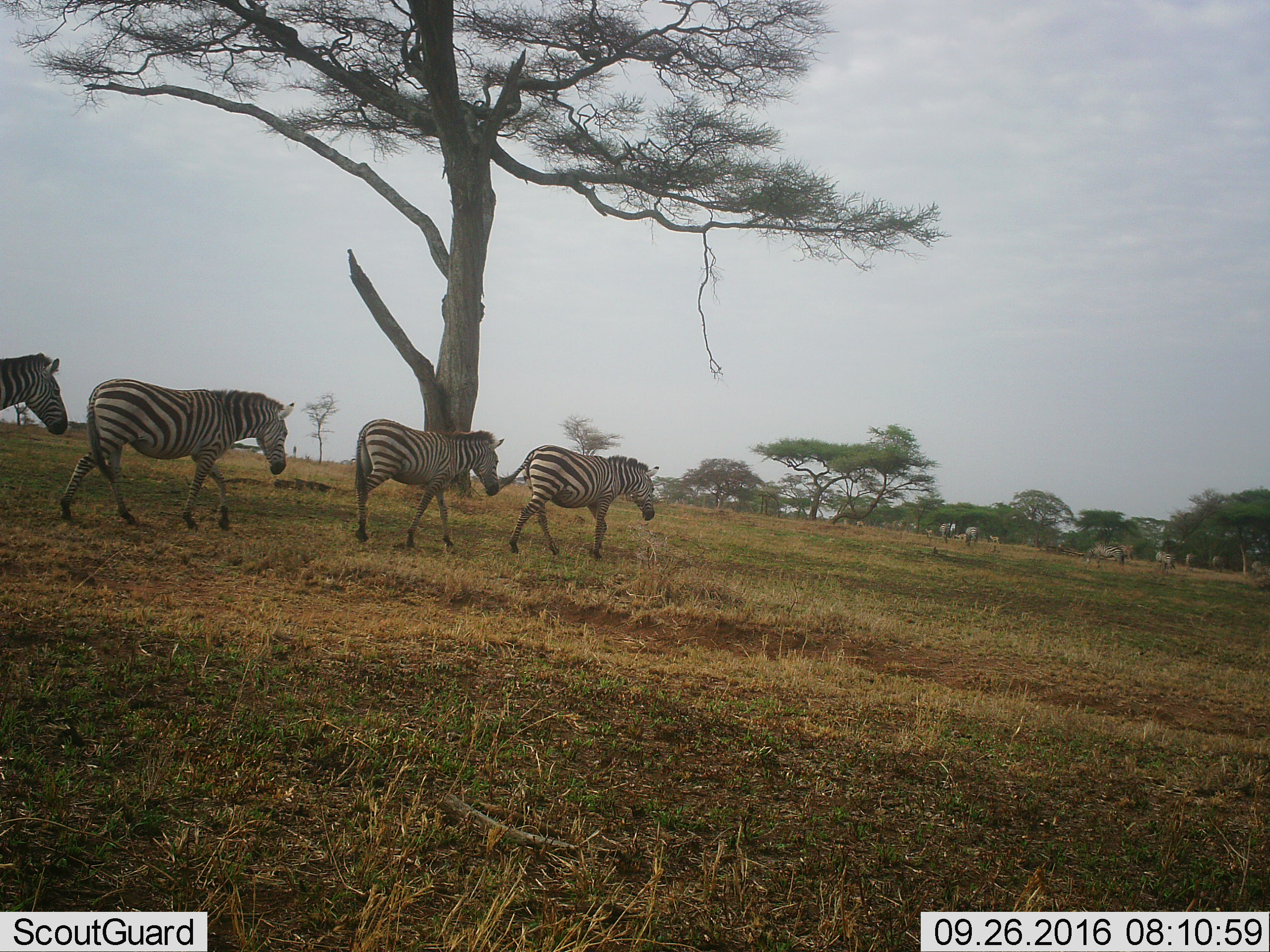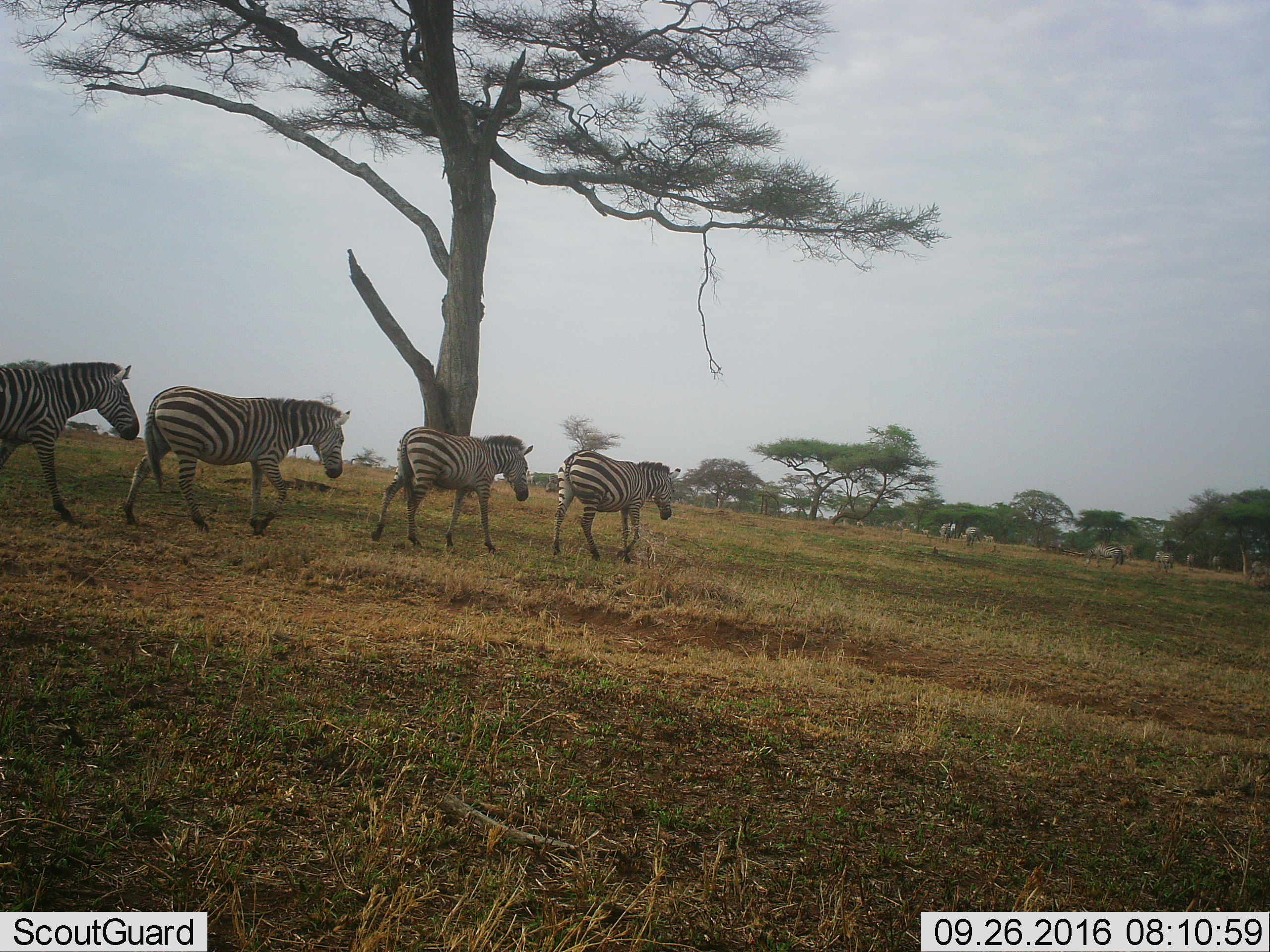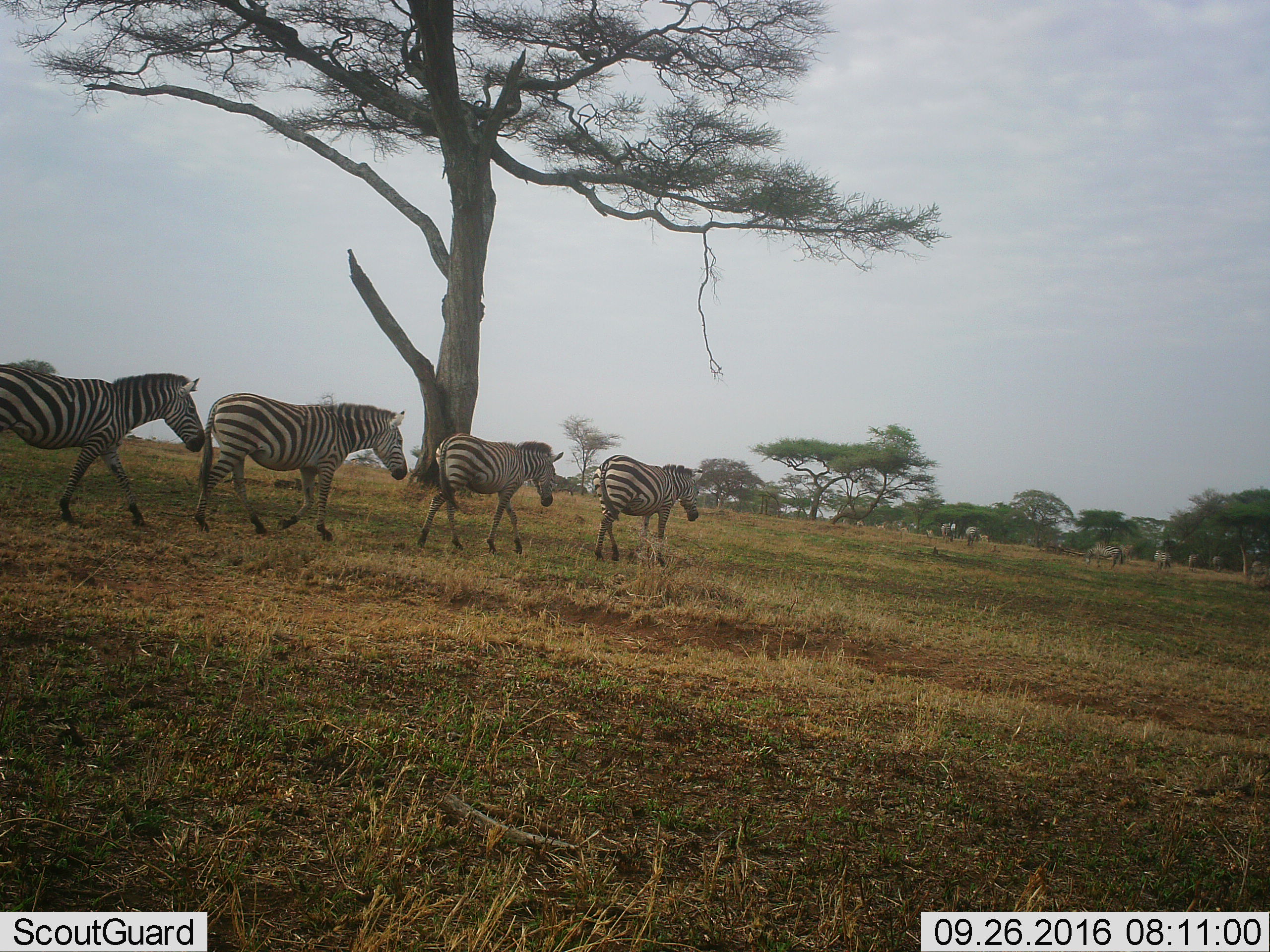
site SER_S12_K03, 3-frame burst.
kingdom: Animalia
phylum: Chordata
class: Mammalia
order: Perissodactyla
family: Equidae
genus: Equus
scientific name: Equus quagga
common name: plains zebra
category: zebraplains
Zebraplains (plains zebra) (Equus quagga), count 4. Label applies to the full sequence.